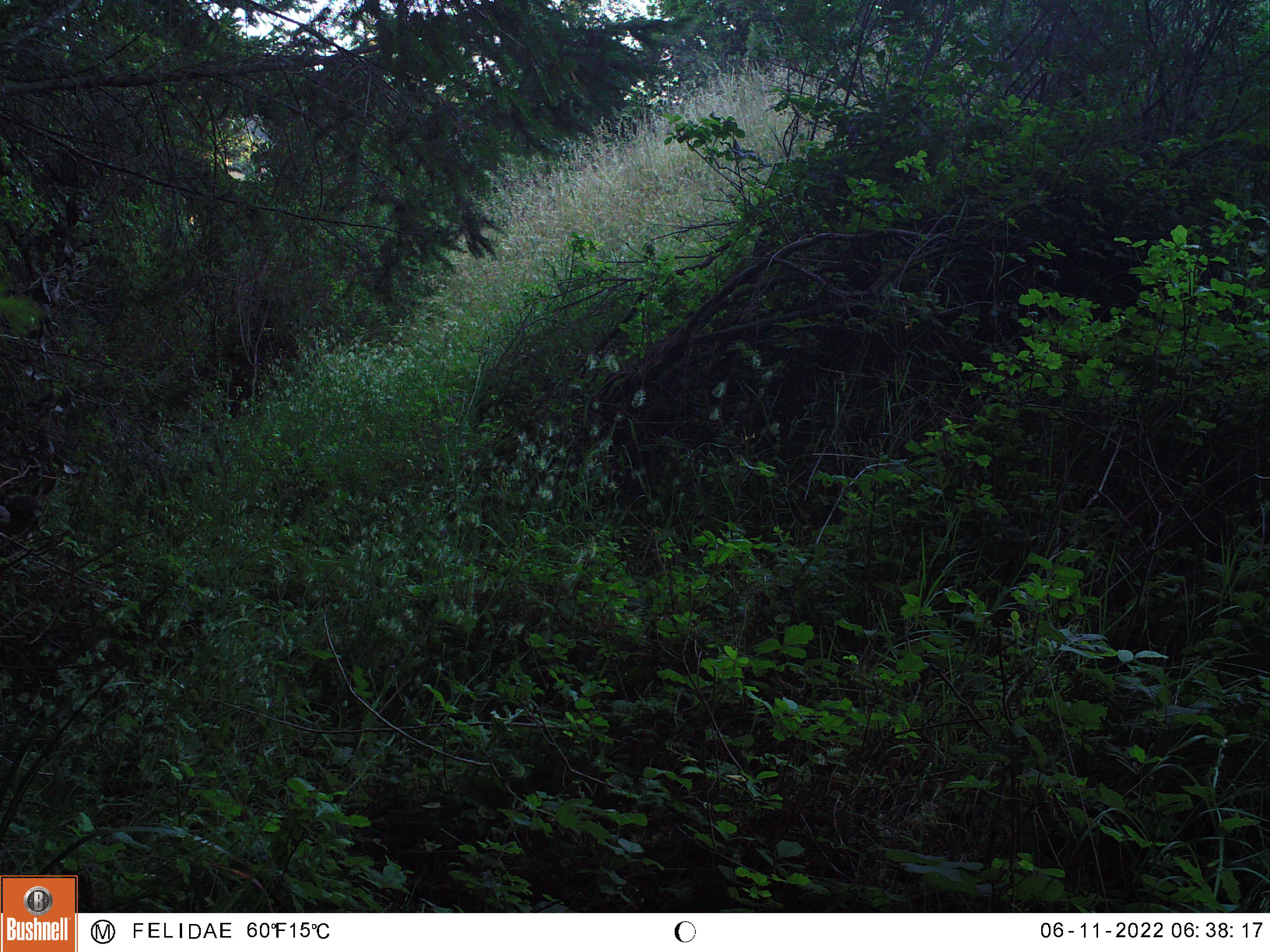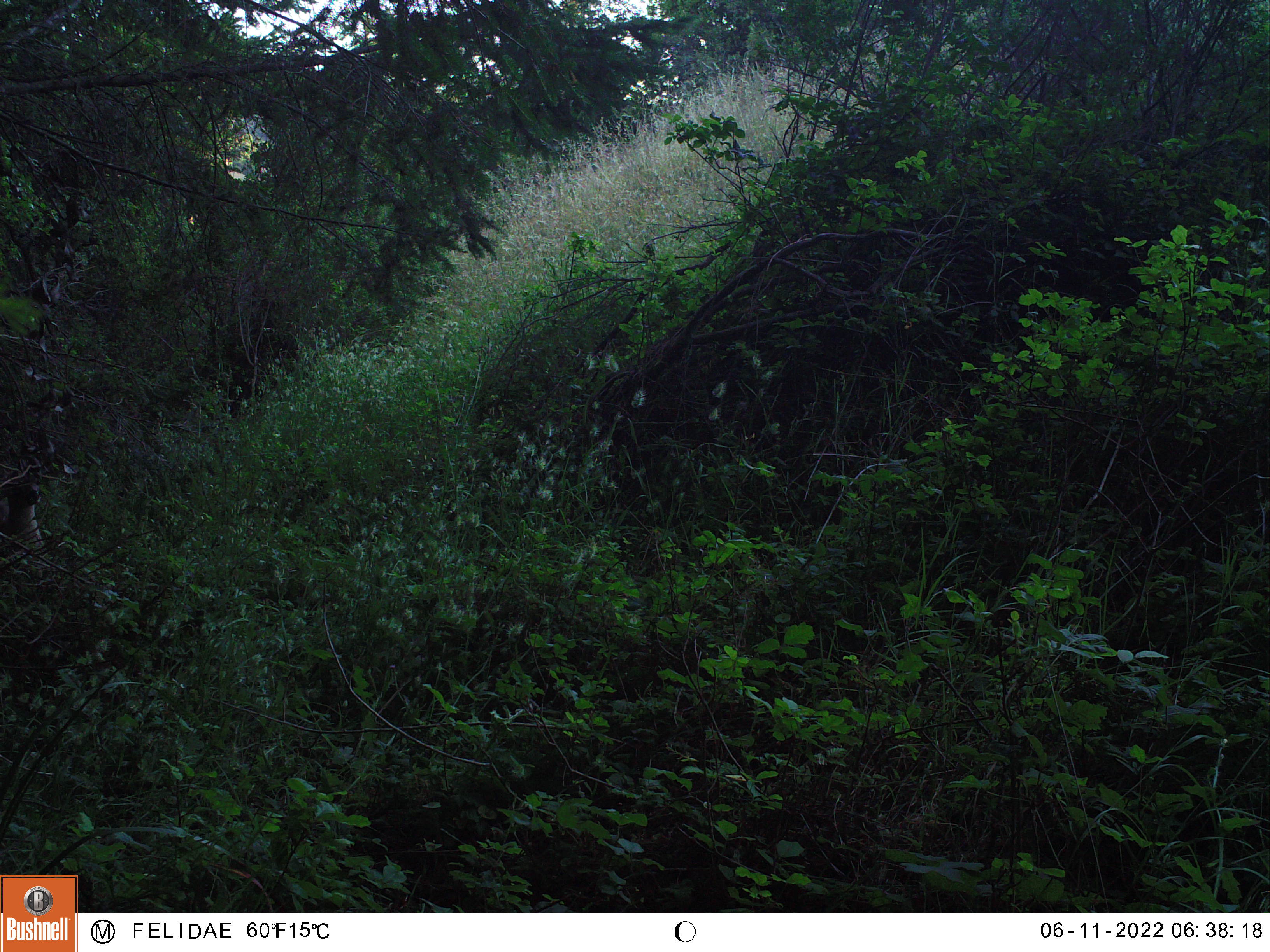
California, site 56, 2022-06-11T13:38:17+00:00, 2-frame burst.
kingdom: Animalia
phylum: Chordata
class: Mammalia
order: Artiodactyla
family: Cervidae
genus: Odocoileus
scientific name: Odocoileus hemionus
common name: mule deer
Mule deer (Odocoileus hemionus).